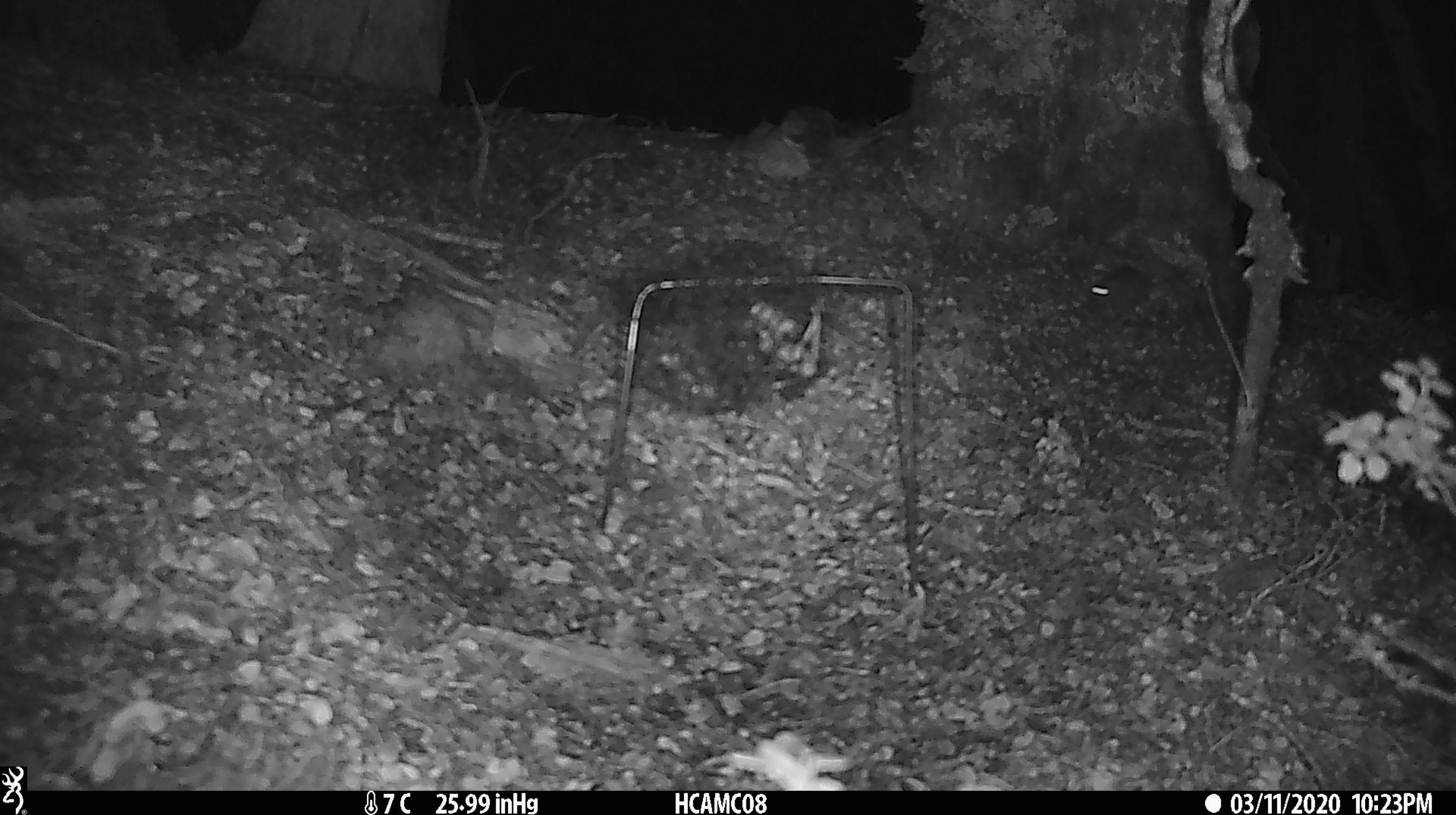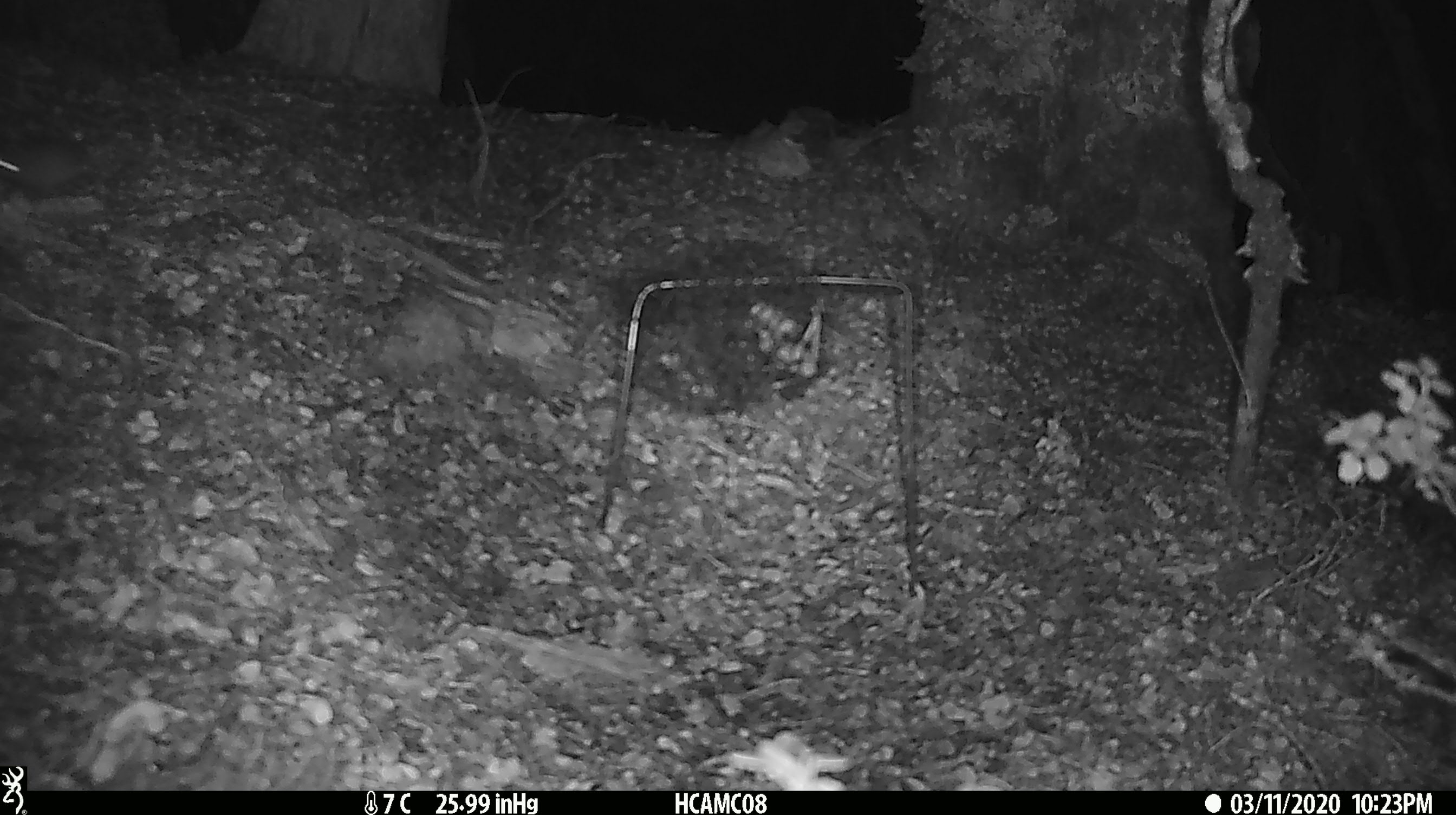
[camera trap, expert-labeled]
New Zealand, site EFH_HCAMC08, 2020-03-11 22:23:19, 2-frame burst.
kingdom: Animalia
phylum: Chordata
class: Mammalia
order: Rodentia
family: Muridae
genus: Mus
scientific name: Mus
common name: mouse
Mouse (Mus).